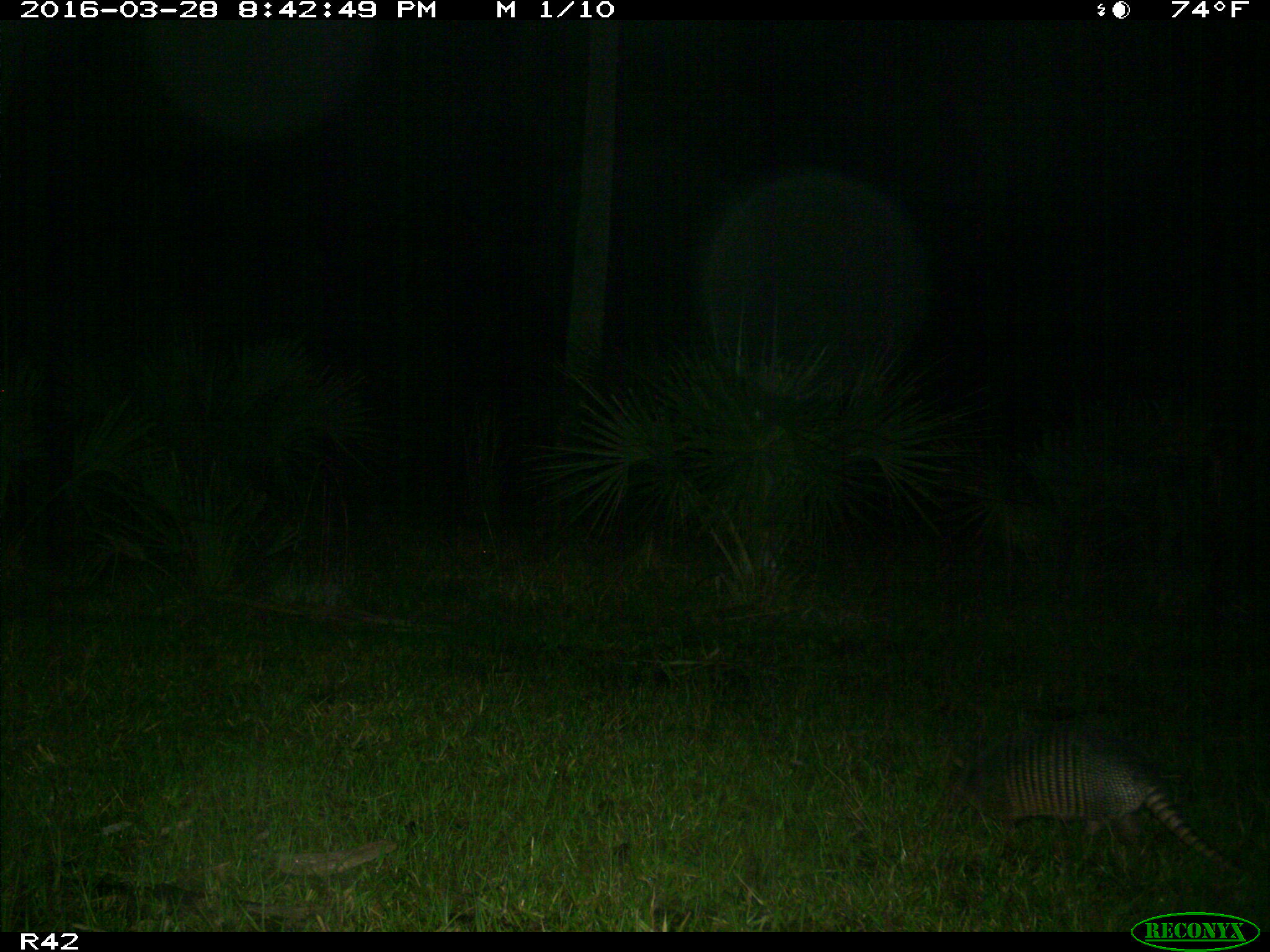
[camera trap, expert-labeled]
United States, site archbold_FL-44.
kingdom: Animalia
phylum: Chordata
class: Mammalia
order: Cingulata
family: Dasypodidae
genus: Dasypus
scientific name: Dasypus novemcinctus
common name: nine-banded armadillo